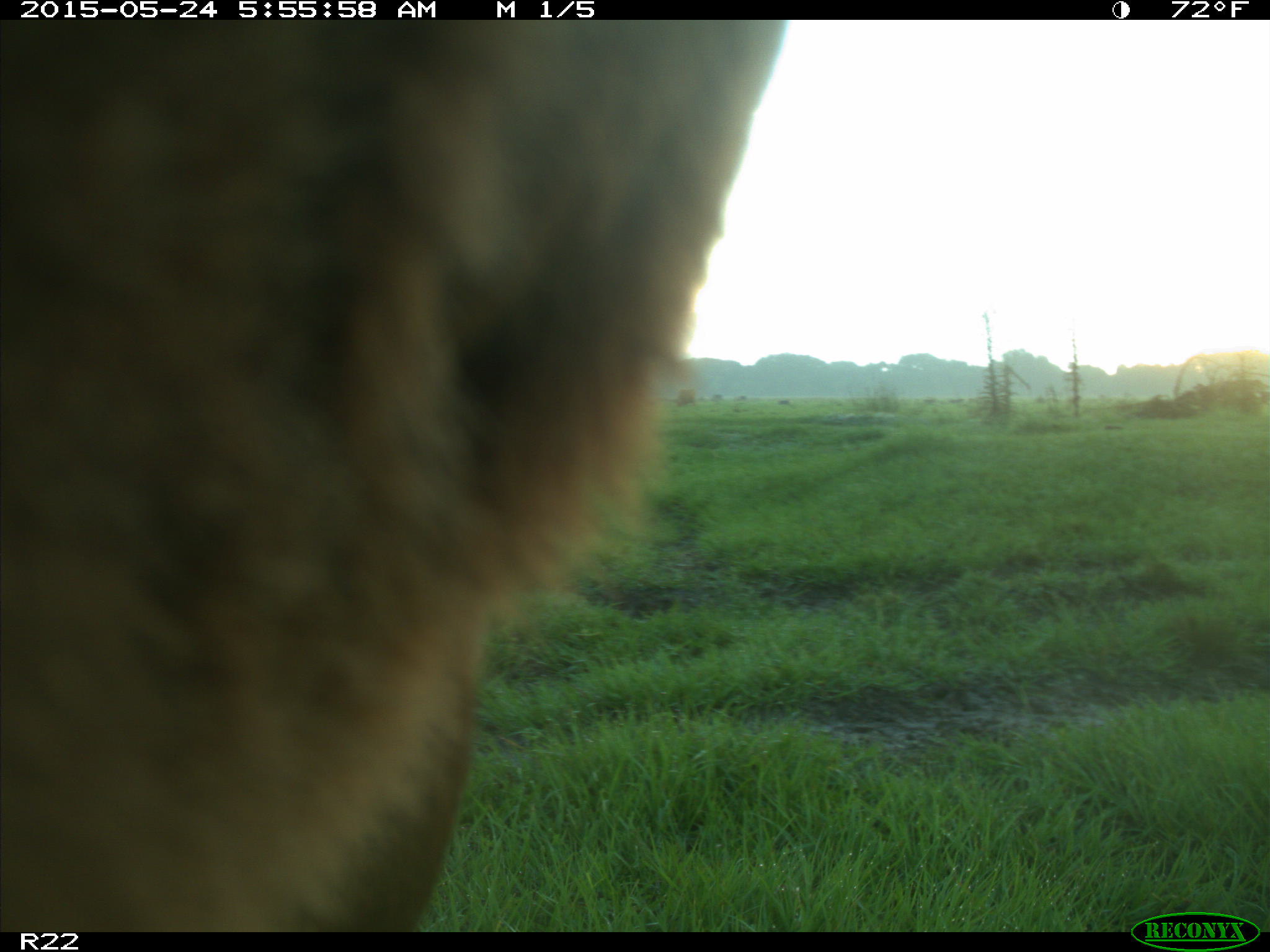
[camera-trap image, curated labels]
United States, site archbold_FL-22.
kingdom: Animalia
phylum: Chordata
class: Mammalia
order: Artiodactyla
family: Bovidae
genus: Bos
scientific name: Bos taurus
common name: domestic cow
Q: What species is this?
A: Bos taurus (domestic cow).